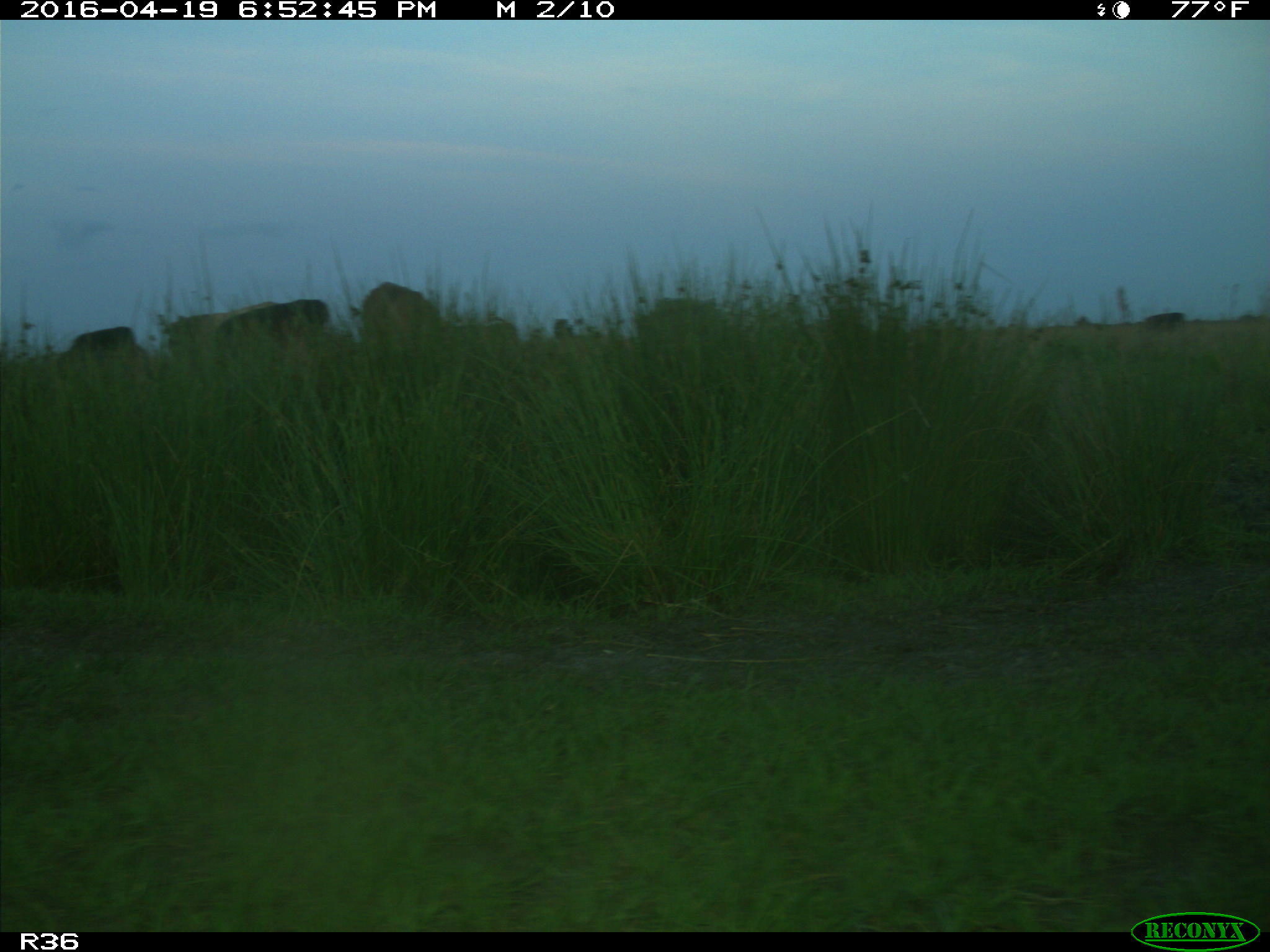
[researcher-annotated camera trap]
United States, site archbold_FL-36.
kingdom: Animalia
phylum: Chordata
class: Mammalia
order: Artiodactyla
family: Bovidae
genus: Bos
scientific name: Bos taurus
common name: domestic cow